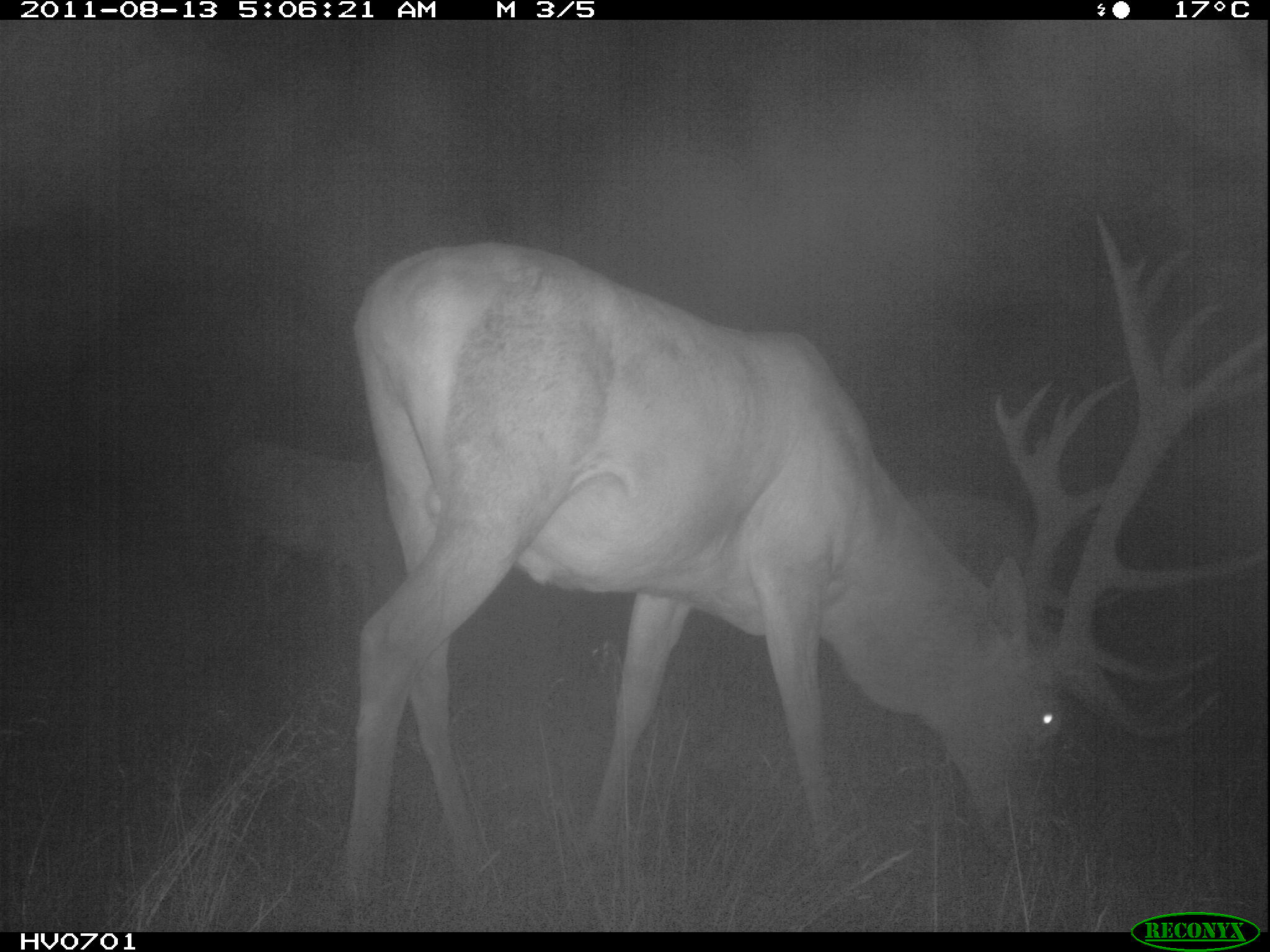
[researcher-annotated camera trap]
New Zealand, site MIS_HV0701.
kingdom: Animalia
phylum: Chordata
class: Mammalia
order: Artiodactyla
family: Cervidae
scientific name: Cervidae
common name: deer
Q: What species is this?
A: Deer (Cervidae).